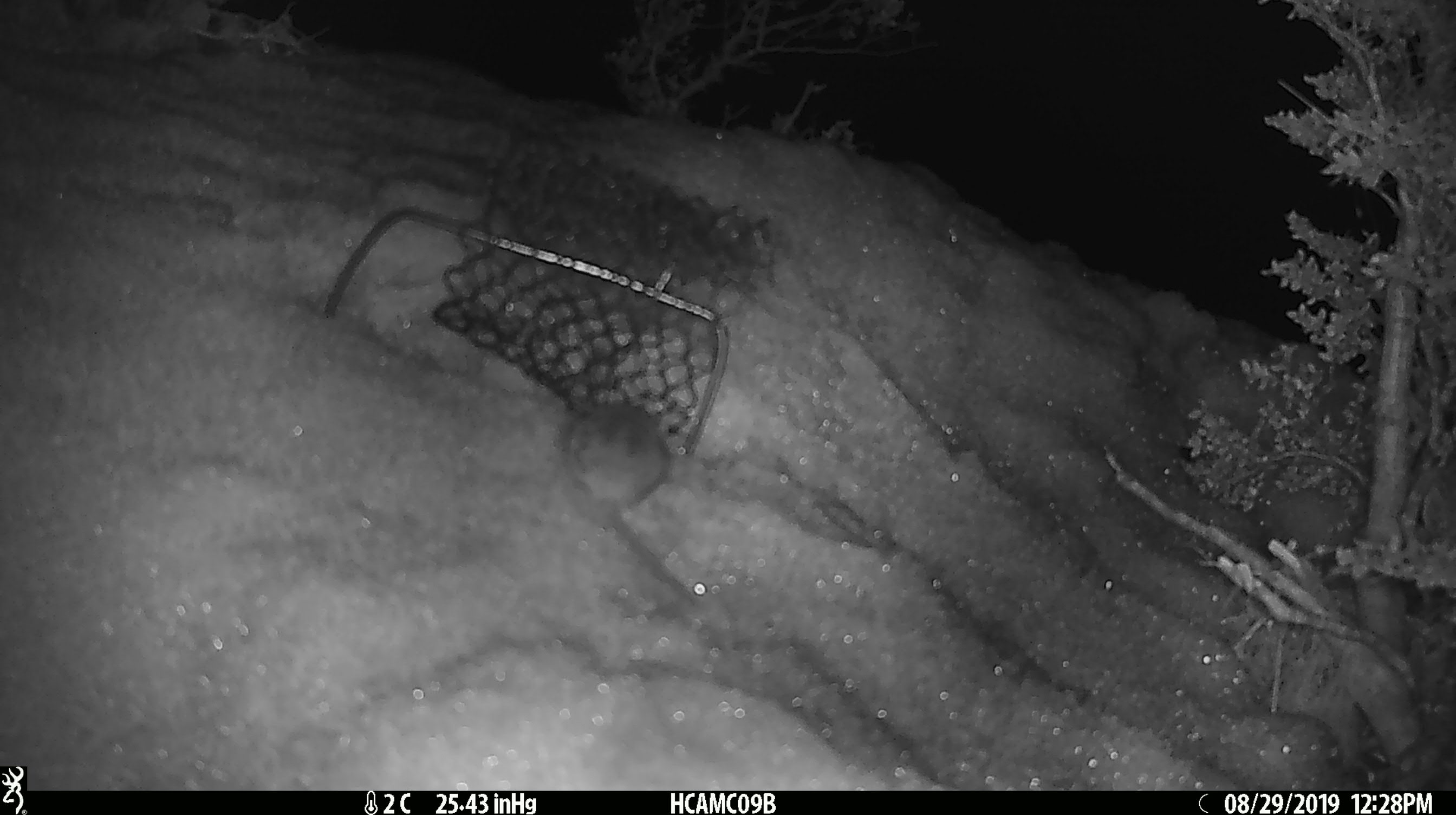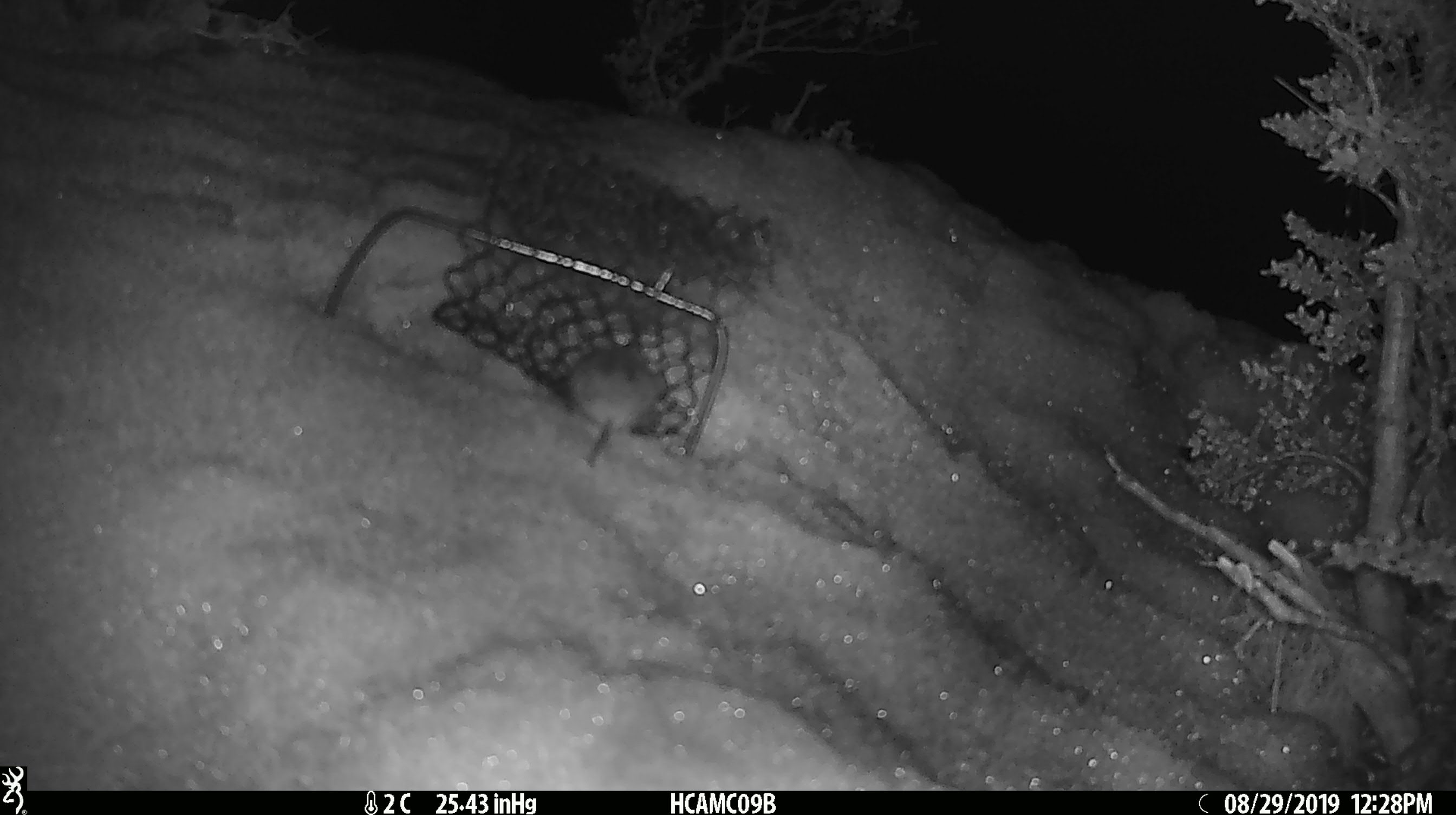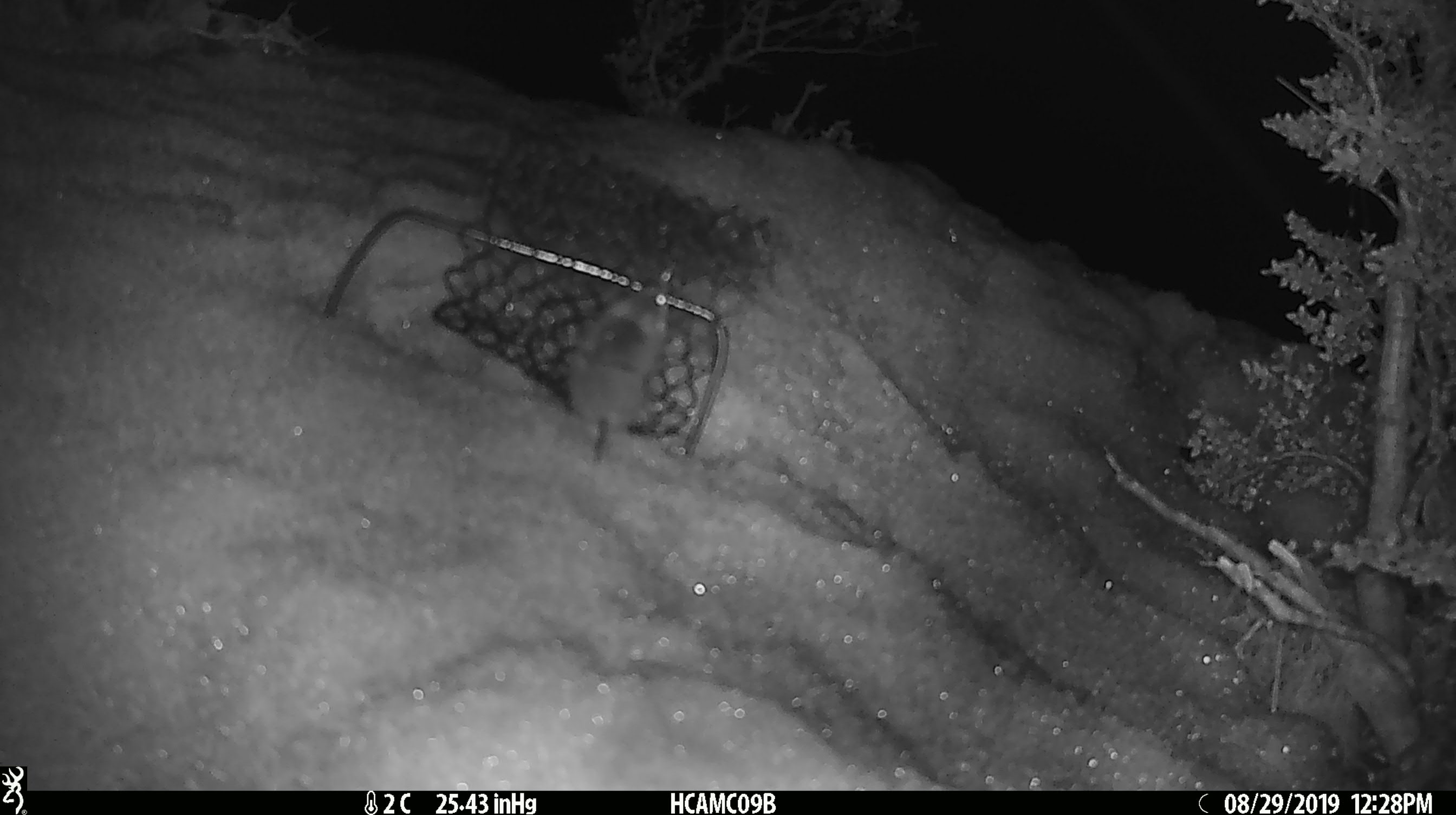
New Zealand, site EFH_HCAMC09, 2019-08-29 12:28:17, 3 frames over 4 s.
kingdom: Animalia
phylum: Chordata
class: Mammalia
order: Rodentia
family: Muridae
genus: Mus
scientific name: Mus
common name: mouse